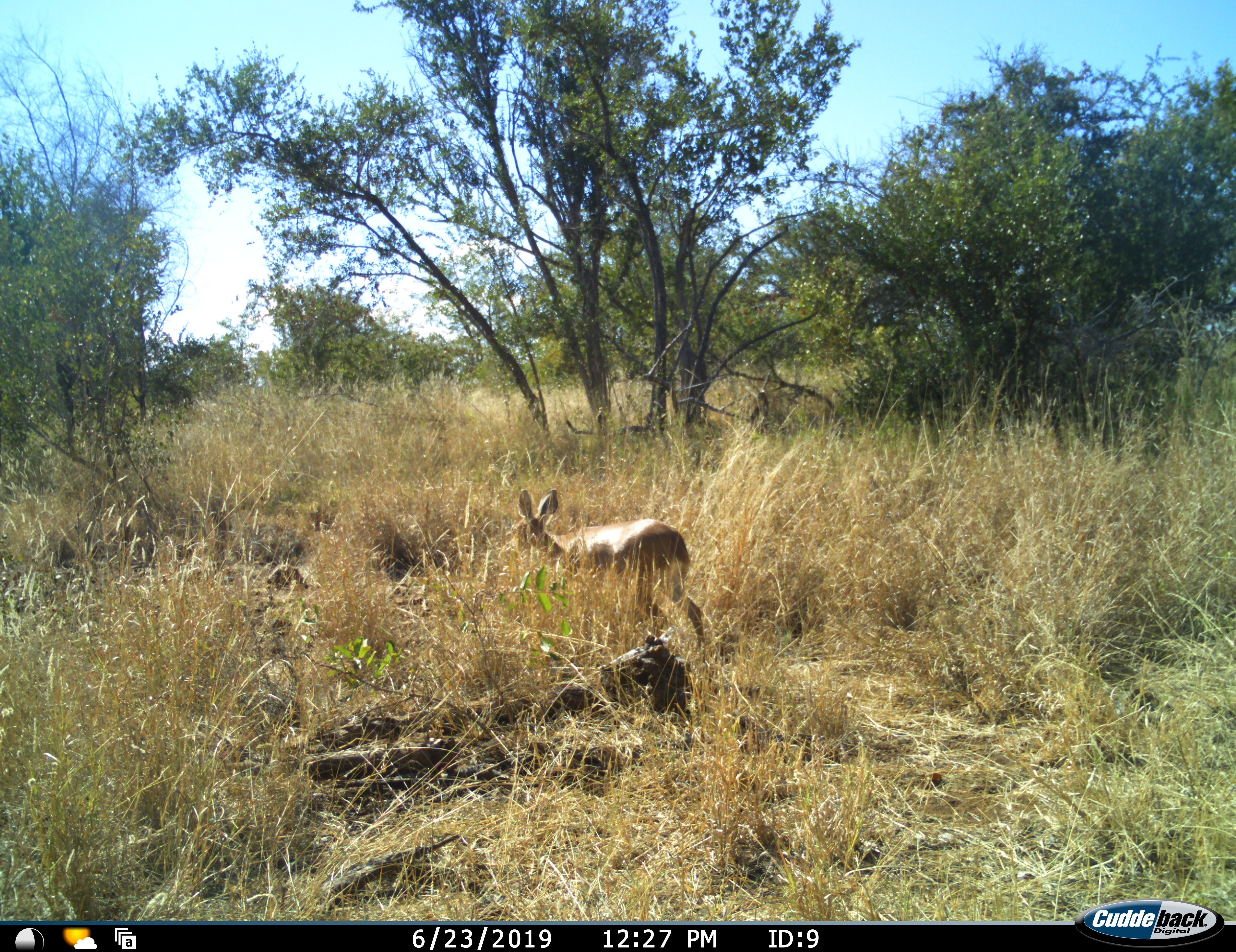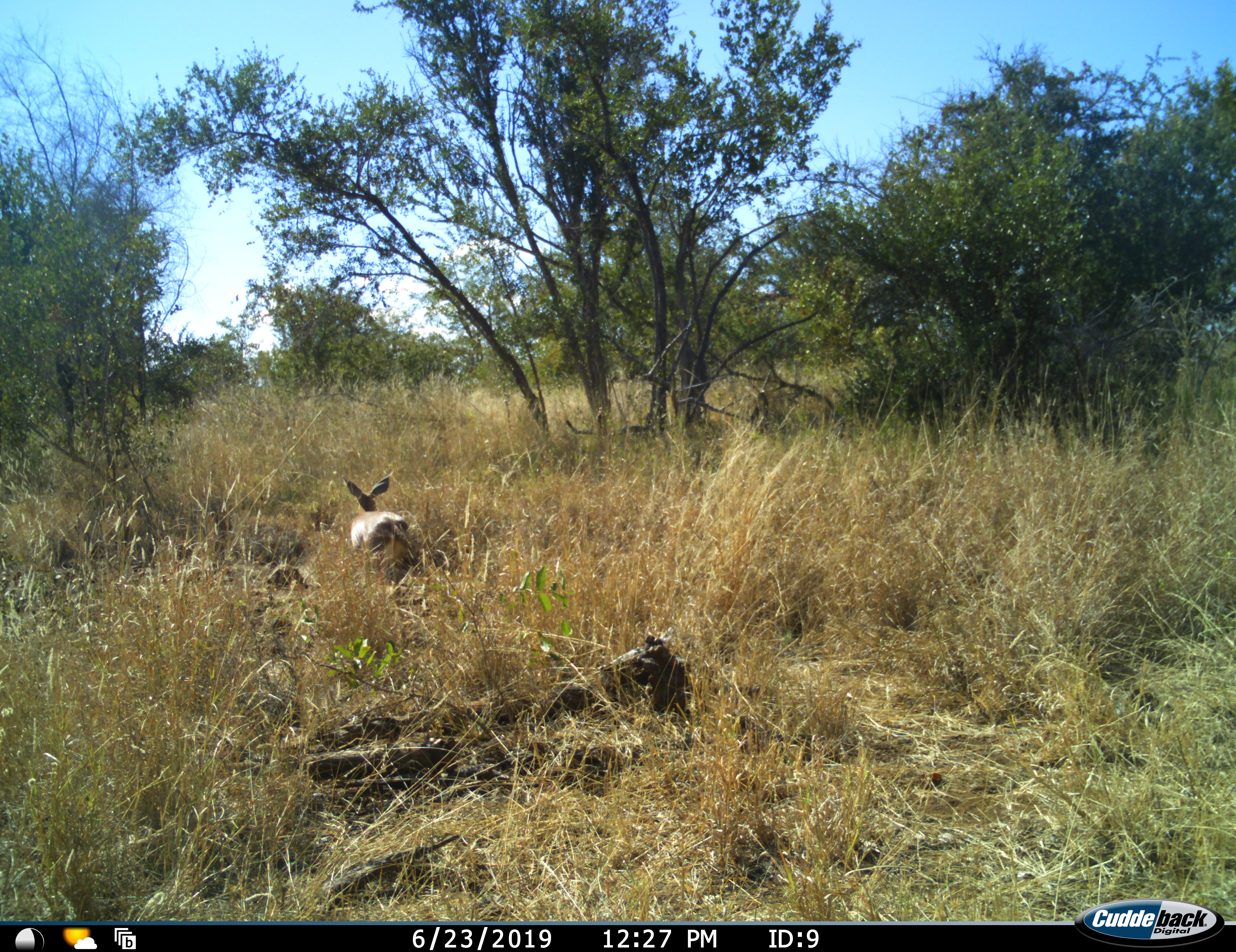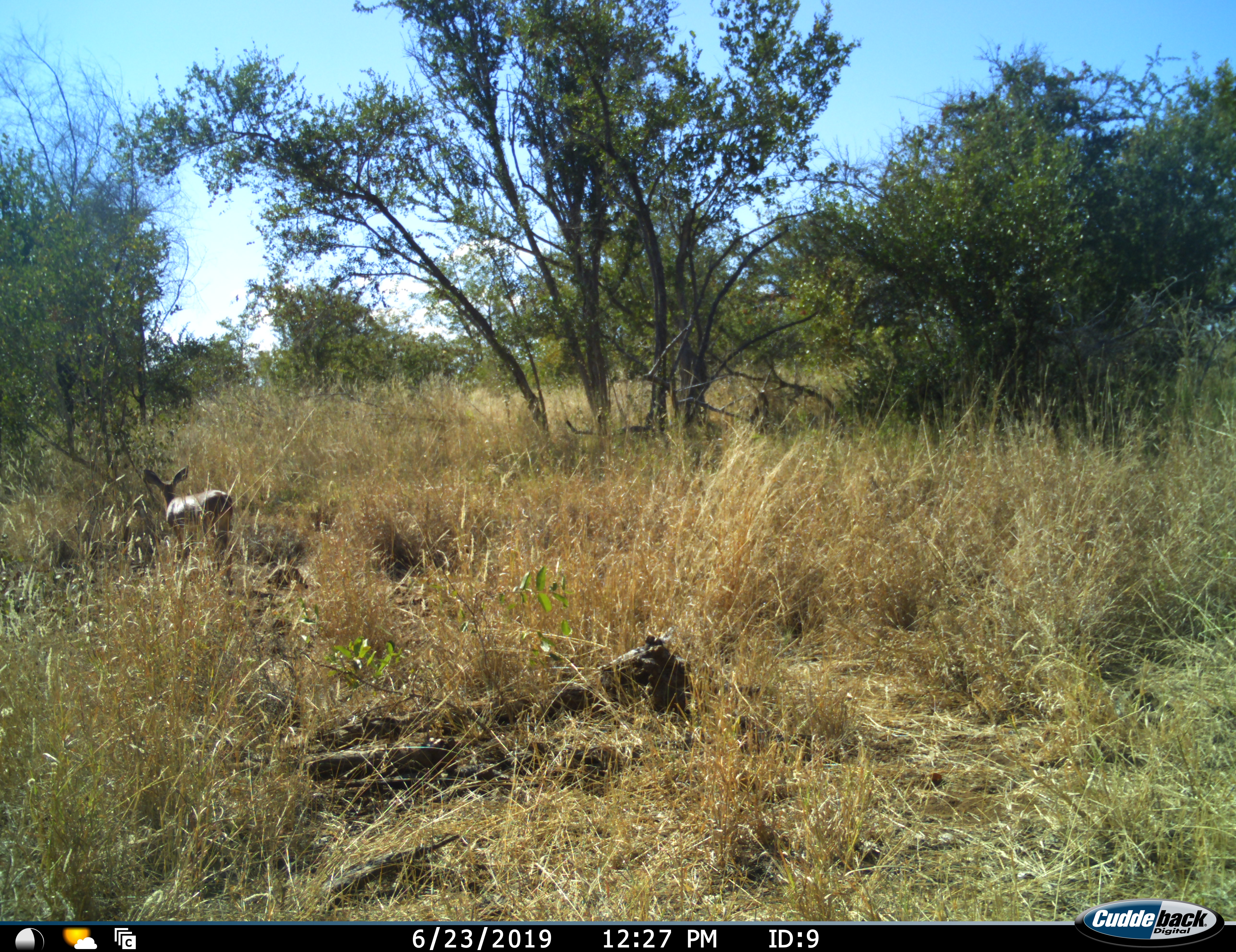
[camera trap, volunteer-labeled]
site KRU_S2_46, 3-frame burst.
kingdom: Animalia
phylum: Chordata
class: Mammalia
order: Artiodactyla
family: Bovidae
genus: Aepyceros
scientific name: Aepyceros melampus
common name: impala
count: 1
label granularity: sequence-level